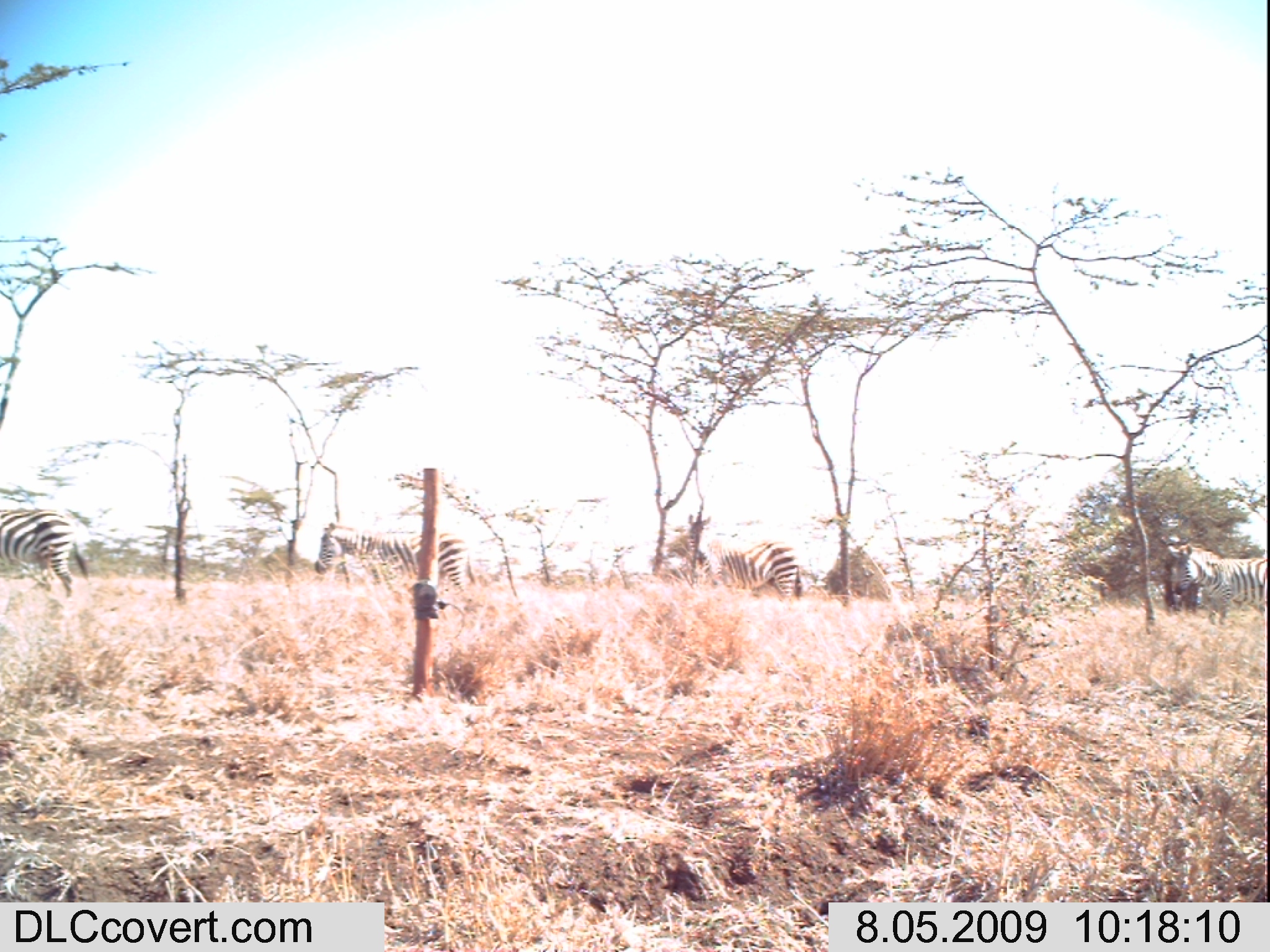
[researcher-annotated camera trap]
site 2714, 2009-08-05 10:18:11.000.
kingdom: Animalia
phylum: Chordata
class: Mammalia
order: Perissodactyla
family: Equidae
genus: Equus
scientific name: Equus quagga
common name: plains zebra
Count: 4.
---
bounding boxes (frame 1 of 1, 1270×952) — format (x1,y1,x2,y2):
equus quagga: (308,521,479,602); (668,512,805,598); (1167,535,1270,629); (0,510,90,603)